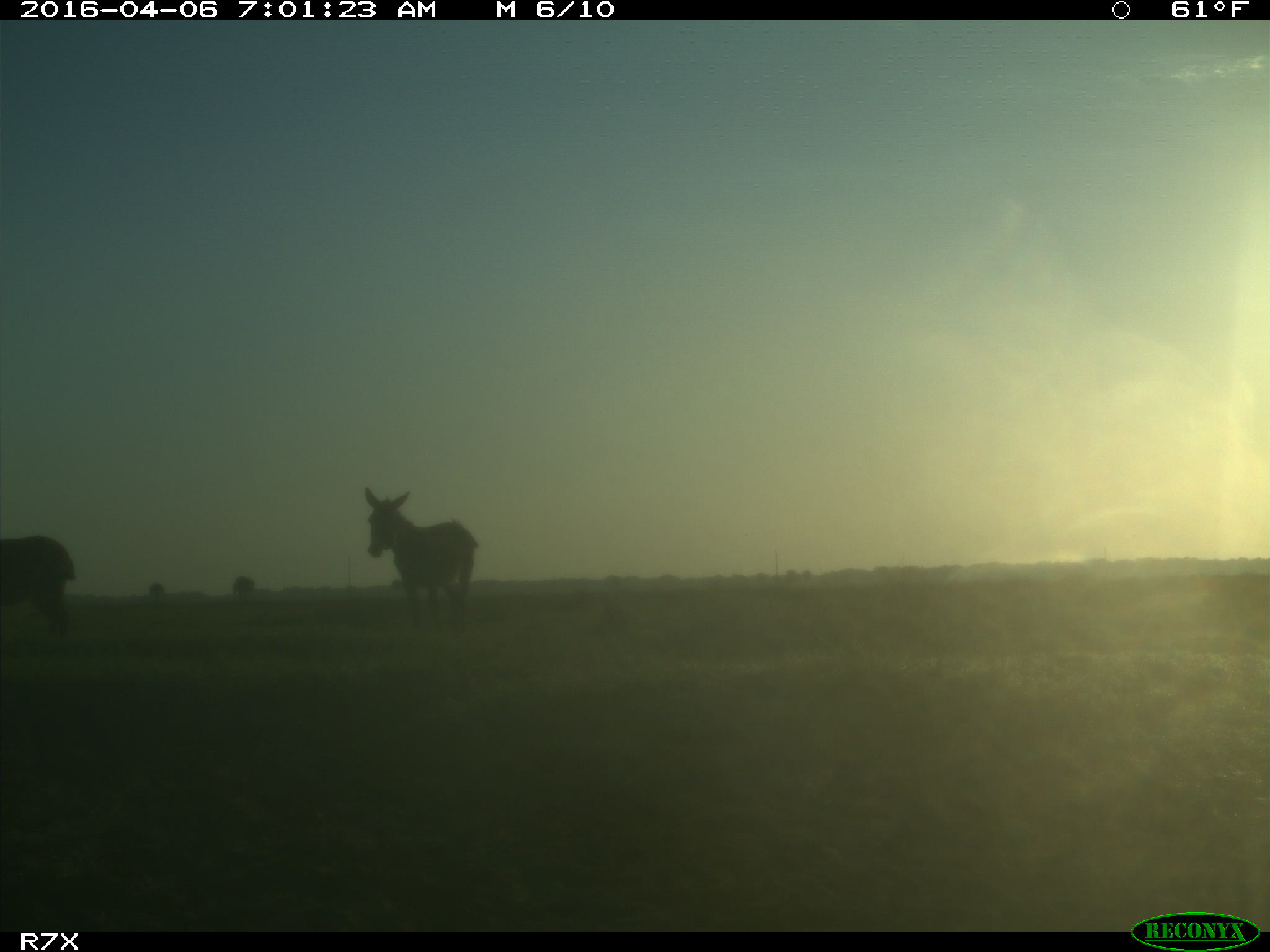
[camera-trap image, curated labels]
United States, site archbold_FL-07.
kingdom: Animalia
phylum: Chordata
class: Mammalia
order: Artiodactyla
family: Bovidae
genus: Bos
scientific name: Bos taurus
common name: domestic cow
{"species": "Bos taurus (domestic cow)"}